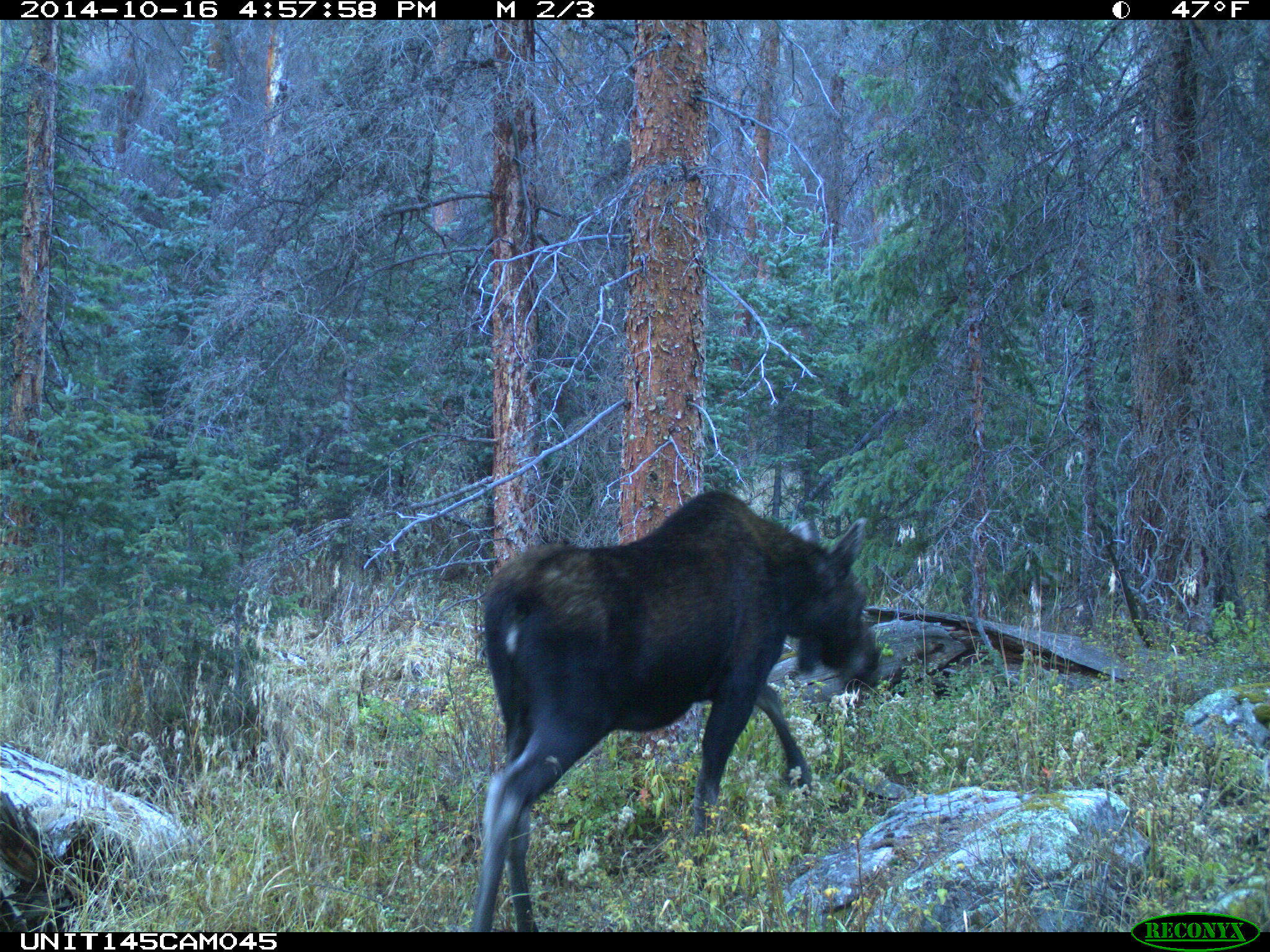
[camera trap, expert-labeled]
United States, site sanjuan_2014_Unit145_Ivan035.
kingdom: Animalia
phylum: Chordata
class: Mammalia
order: Artiodactyla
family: Cervidae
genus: Alces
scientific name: Alces alces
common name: moose